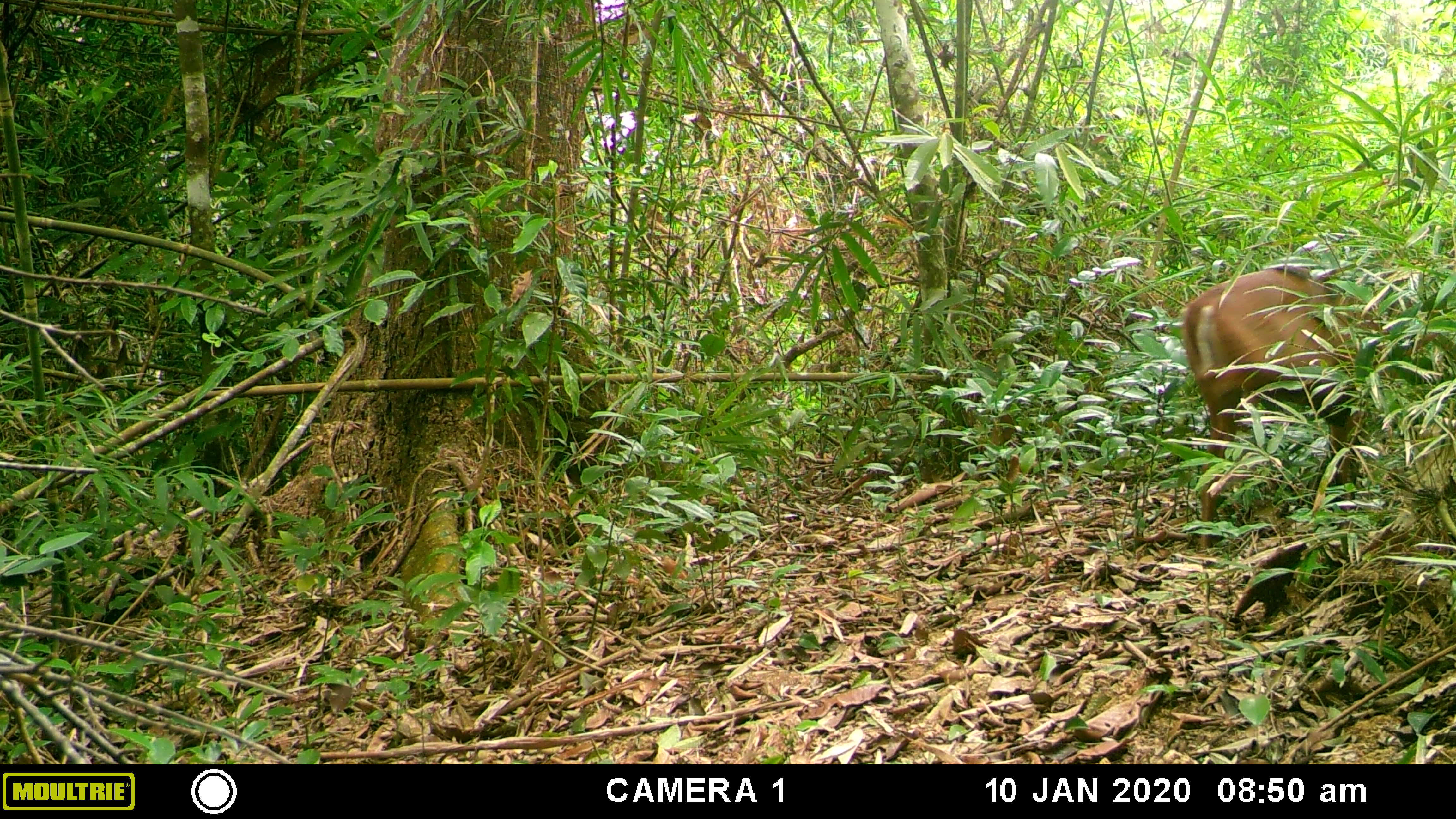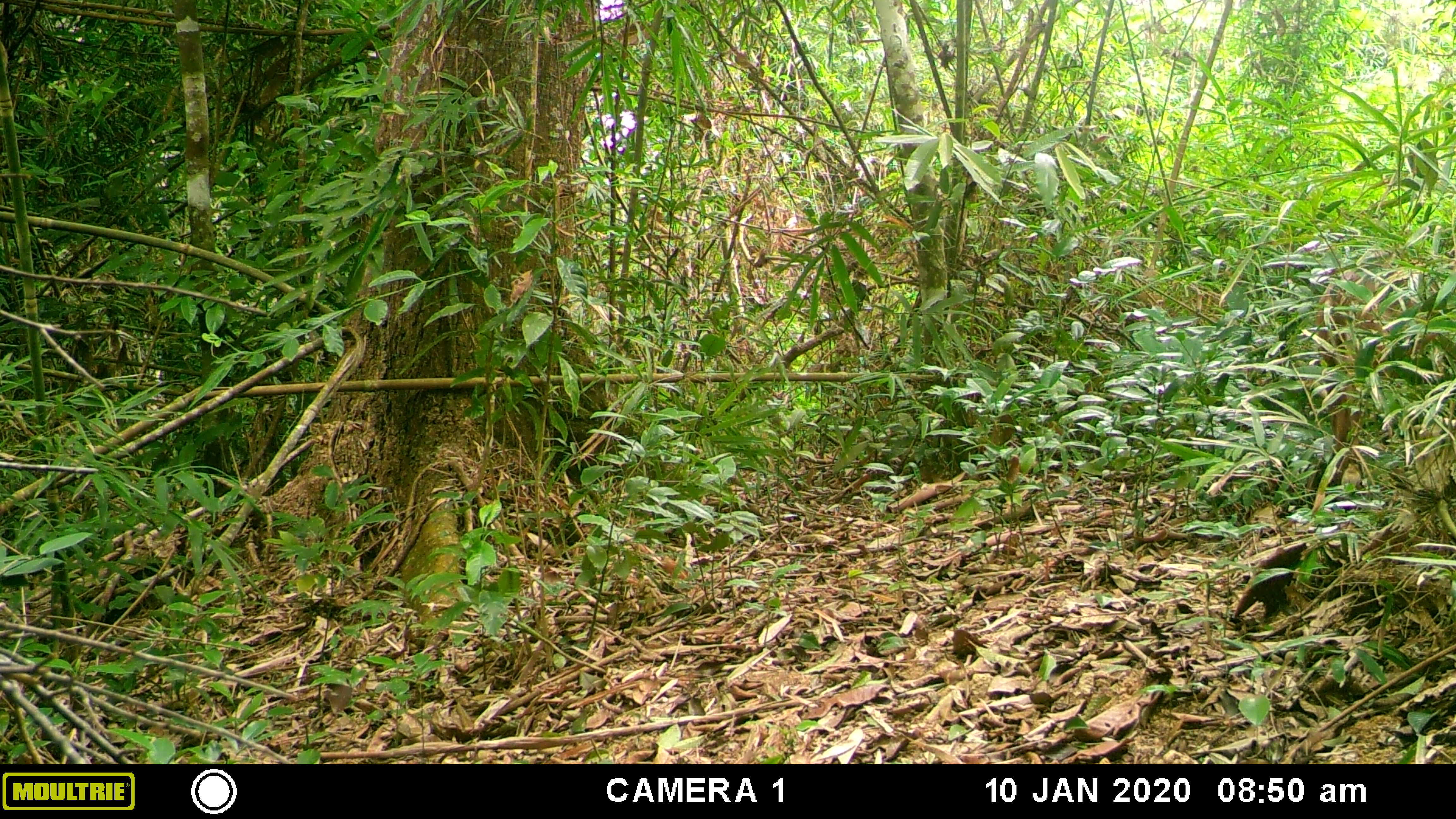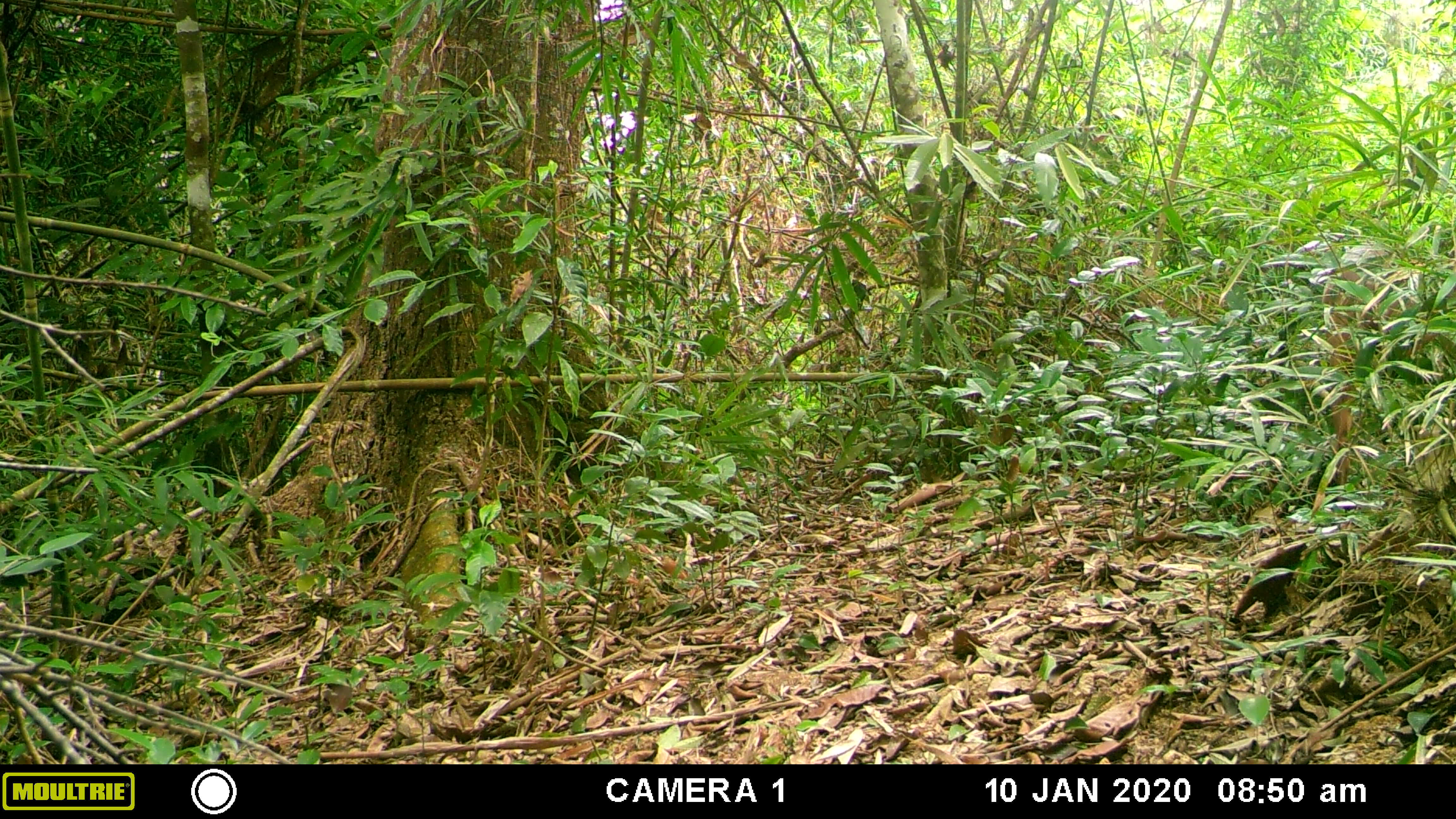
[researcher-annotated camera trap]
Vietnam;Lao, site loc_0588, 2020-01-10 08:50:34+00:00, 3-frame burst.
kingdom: Animalia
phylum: Chordata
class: Mammalia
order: Artiodactyla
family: Cervidae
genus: Muntiacus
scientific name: Muntiacus muntjak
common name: red muntjac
Red muntjac (Muntiacus muntjak). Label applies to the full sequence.